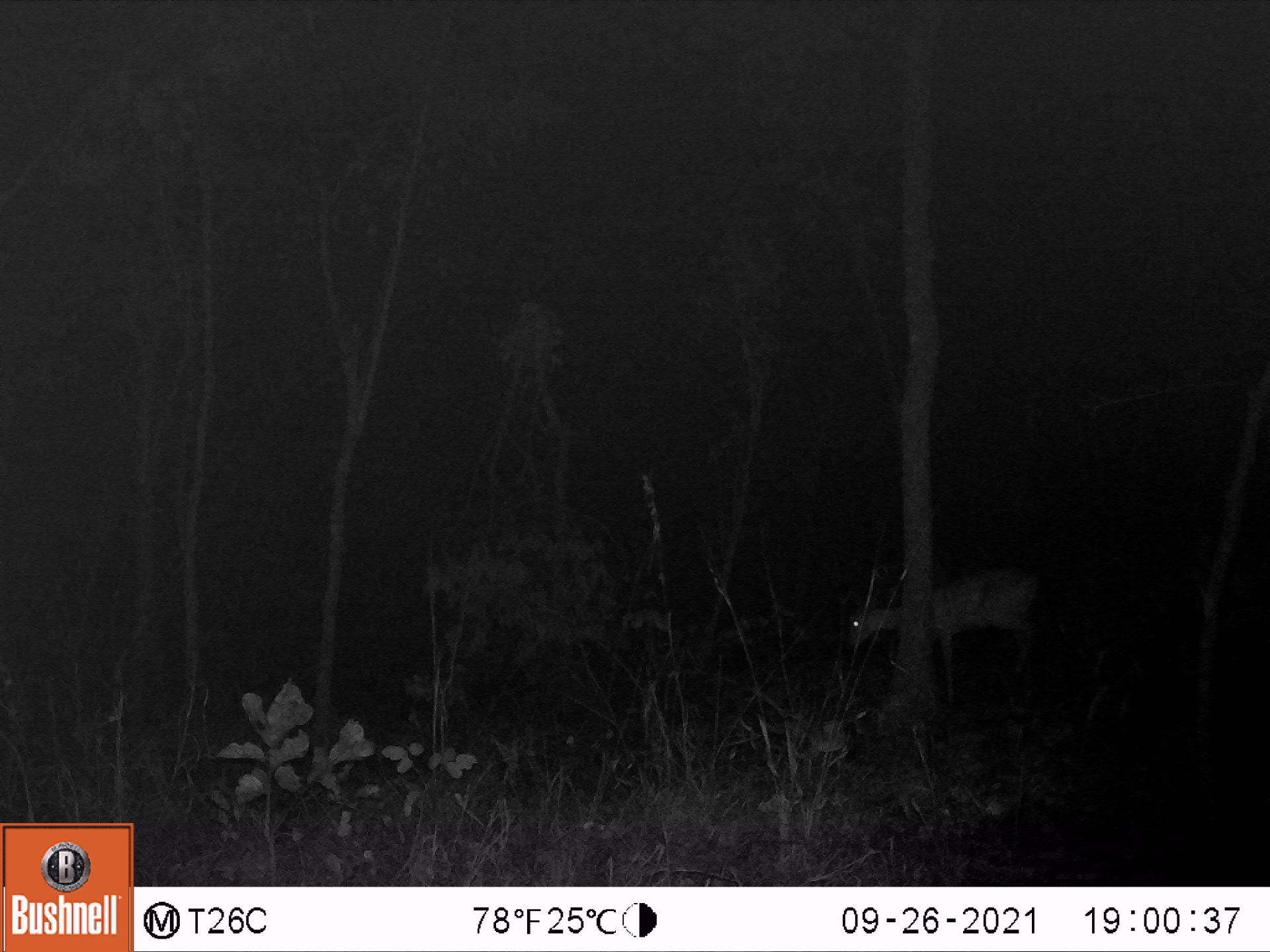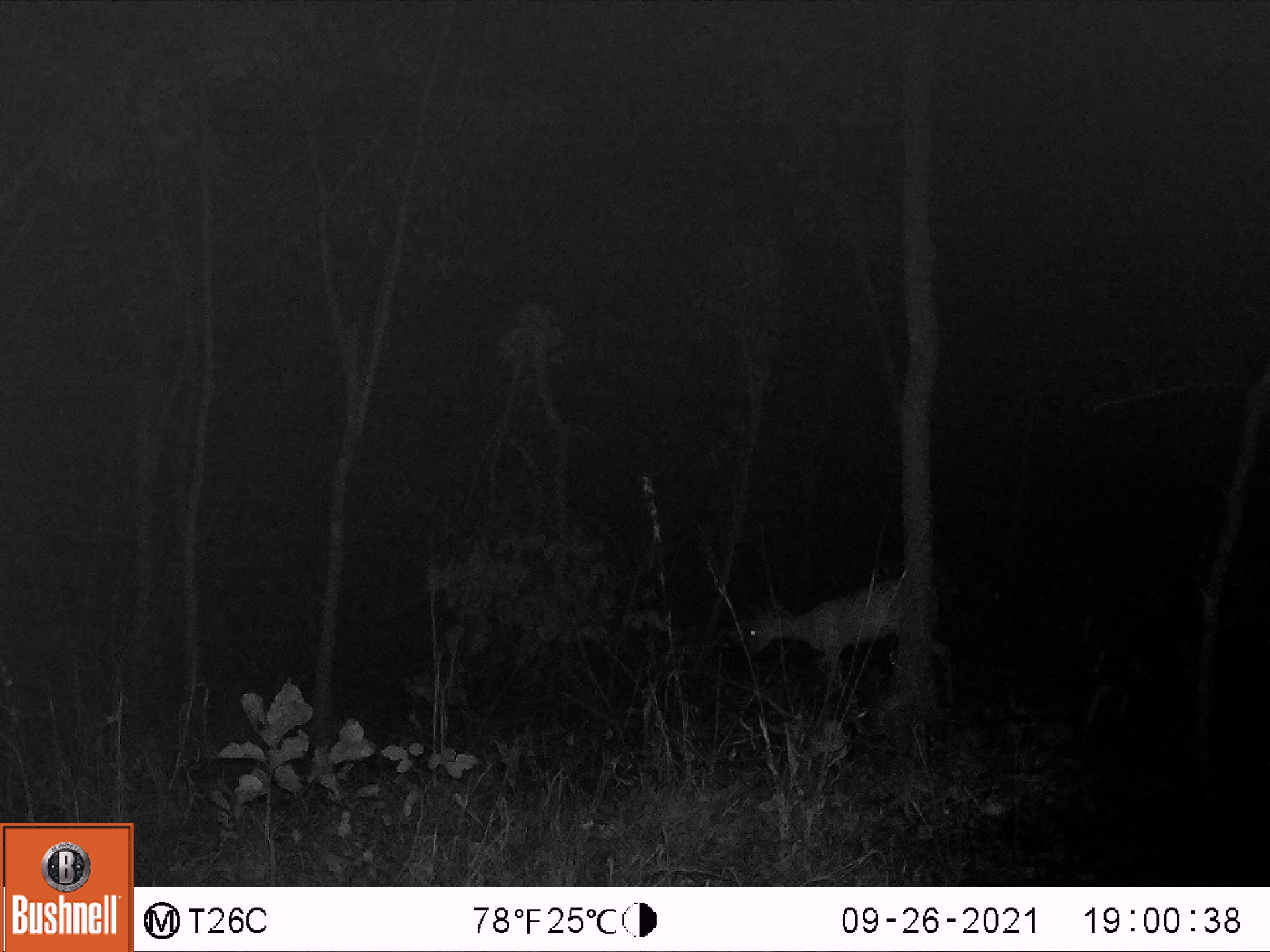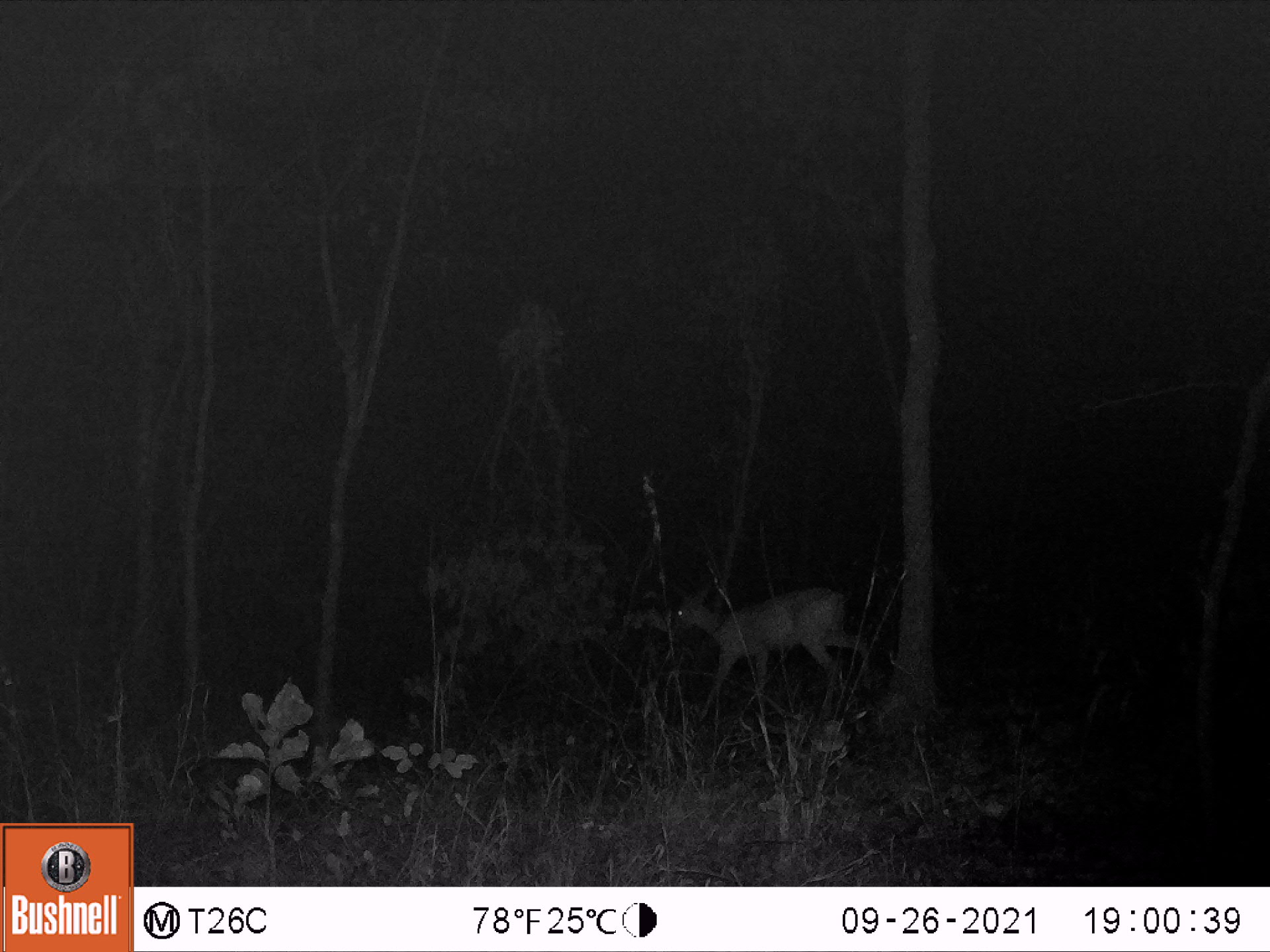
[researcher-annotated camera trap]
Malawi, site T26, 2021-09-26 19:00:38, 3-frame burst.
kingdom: Animalia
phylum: Chordata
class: Mammalia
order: Artiodactyla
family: Bovidae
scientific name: Antilopinae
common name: small antelope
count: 1